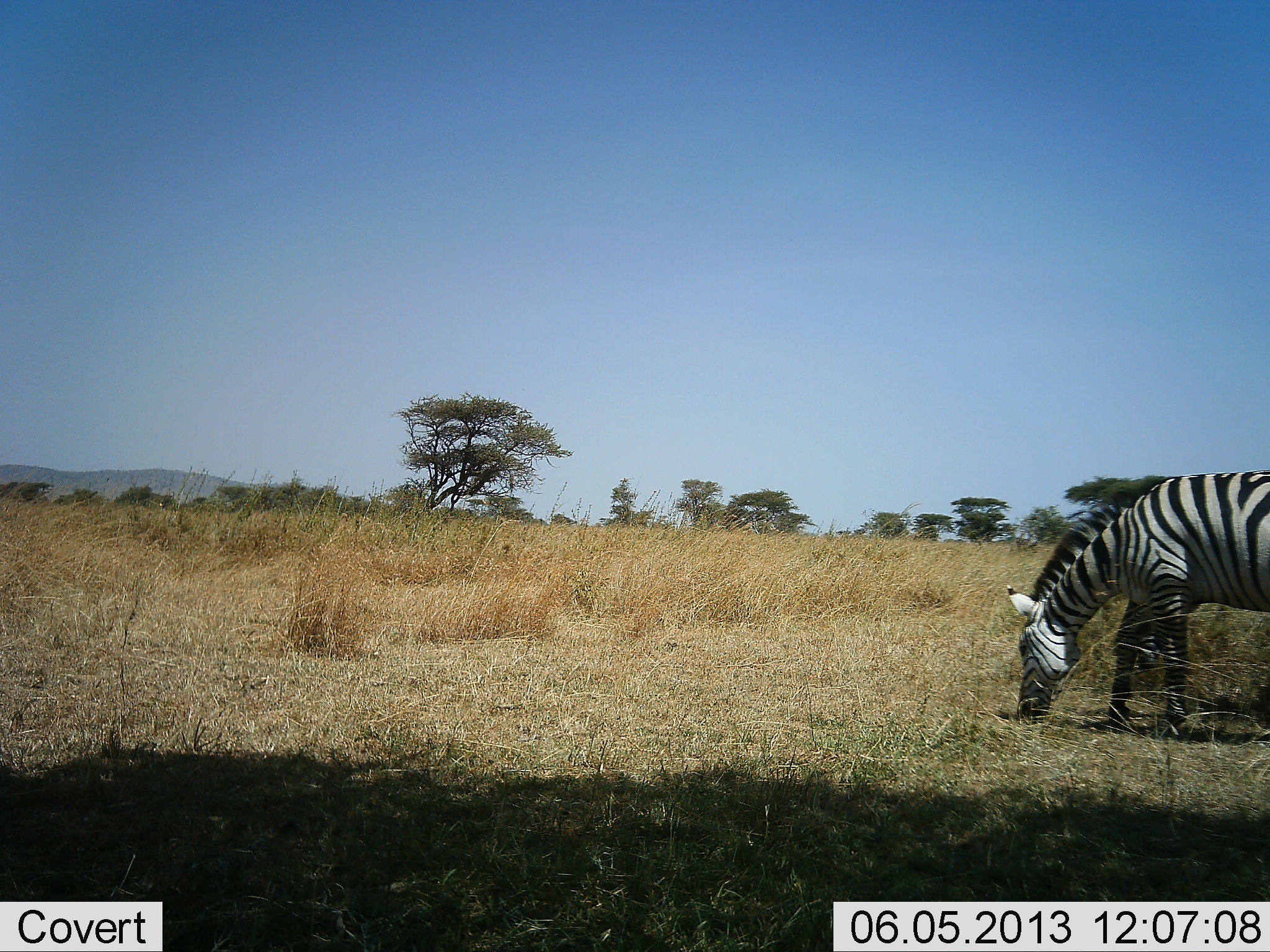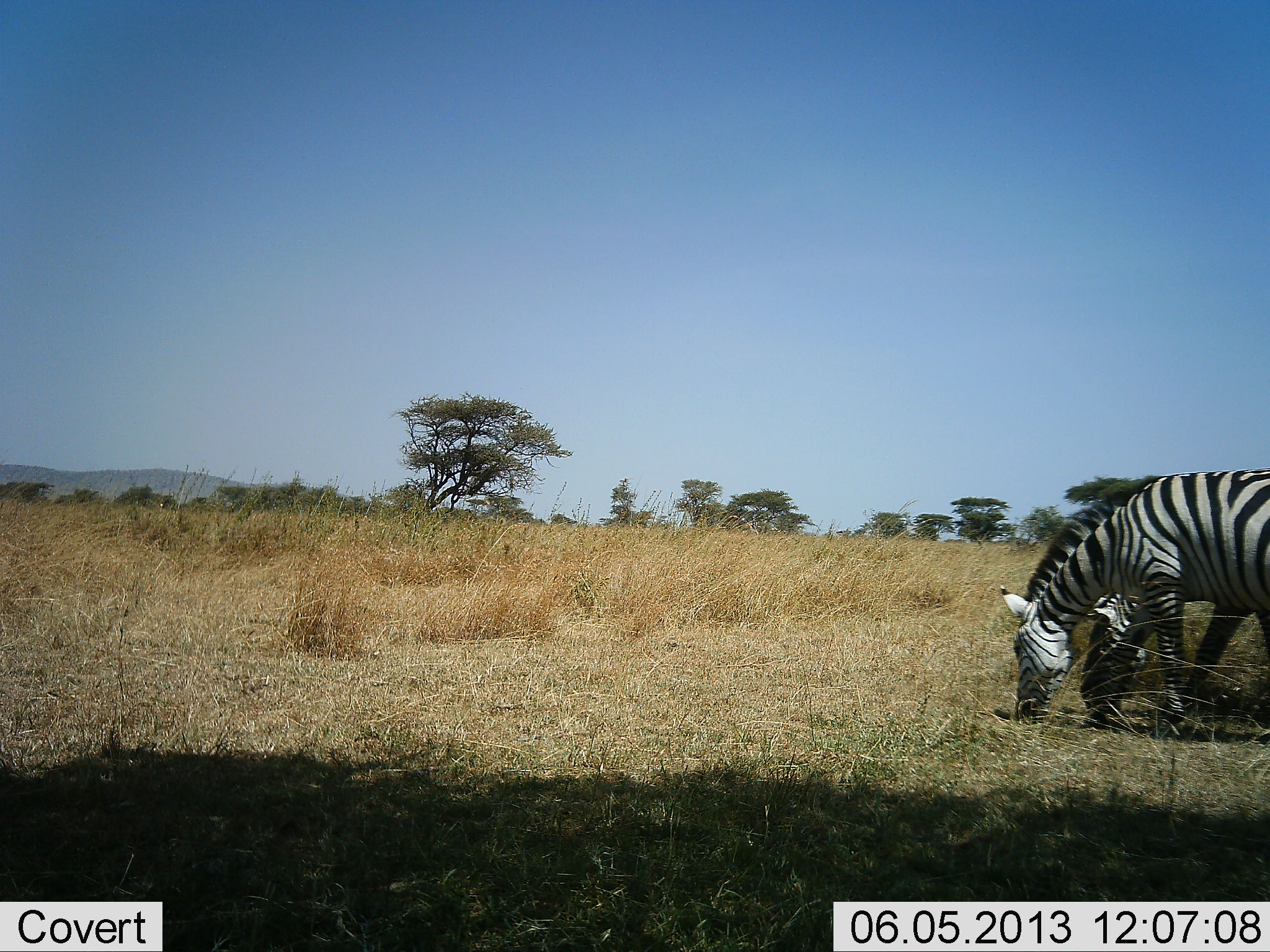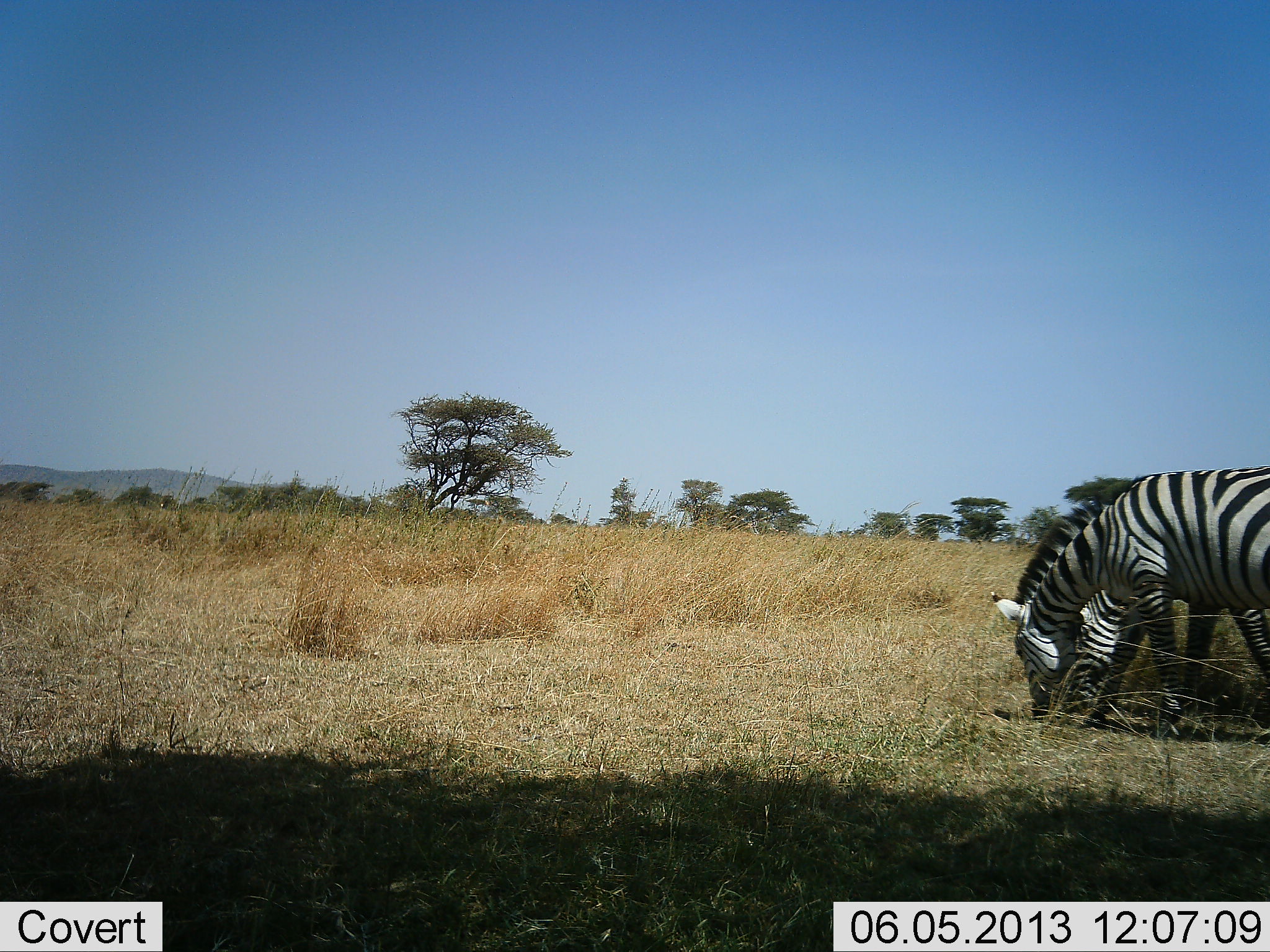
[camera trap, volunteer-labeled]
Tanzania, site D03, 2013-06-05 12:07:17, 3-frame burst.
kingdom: Animalia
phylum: Chordata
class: Mammalia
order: Perissodactyla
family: Equidae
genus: Equus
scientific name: Equus quagga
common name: plains zebra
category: zebra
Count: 2.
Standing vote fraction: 21%.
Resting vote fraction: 0%.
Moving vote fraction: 21%.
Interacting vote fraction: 0%.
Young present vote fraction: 0%.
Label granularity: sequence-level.